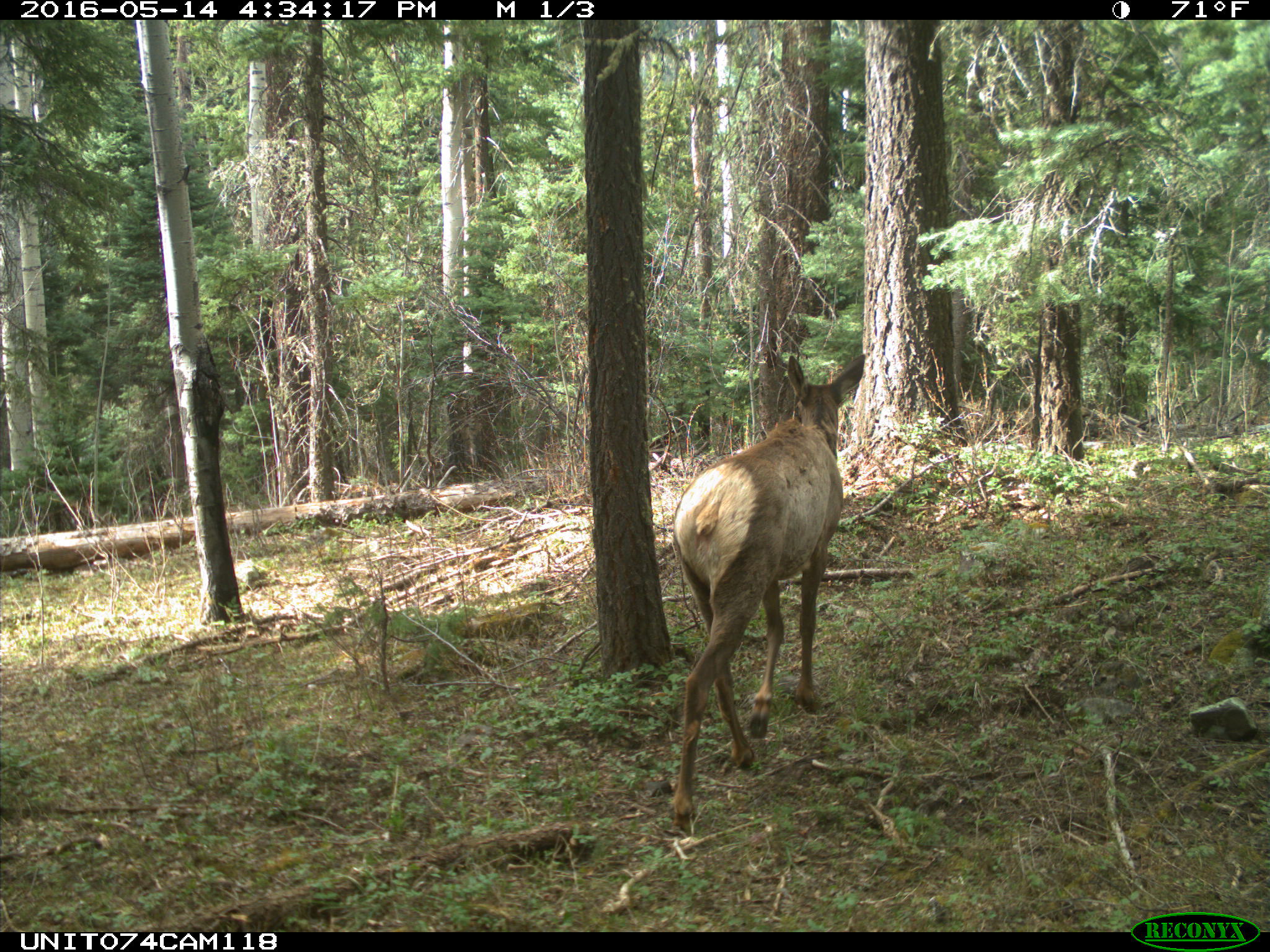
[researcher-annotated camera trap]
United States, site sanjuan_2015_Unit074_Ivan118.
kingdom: Animalia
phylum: Chordata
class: Mammalia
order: Artiodactyla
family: Cervidae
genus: Cervus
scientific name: Cervus elaphus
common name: red deer